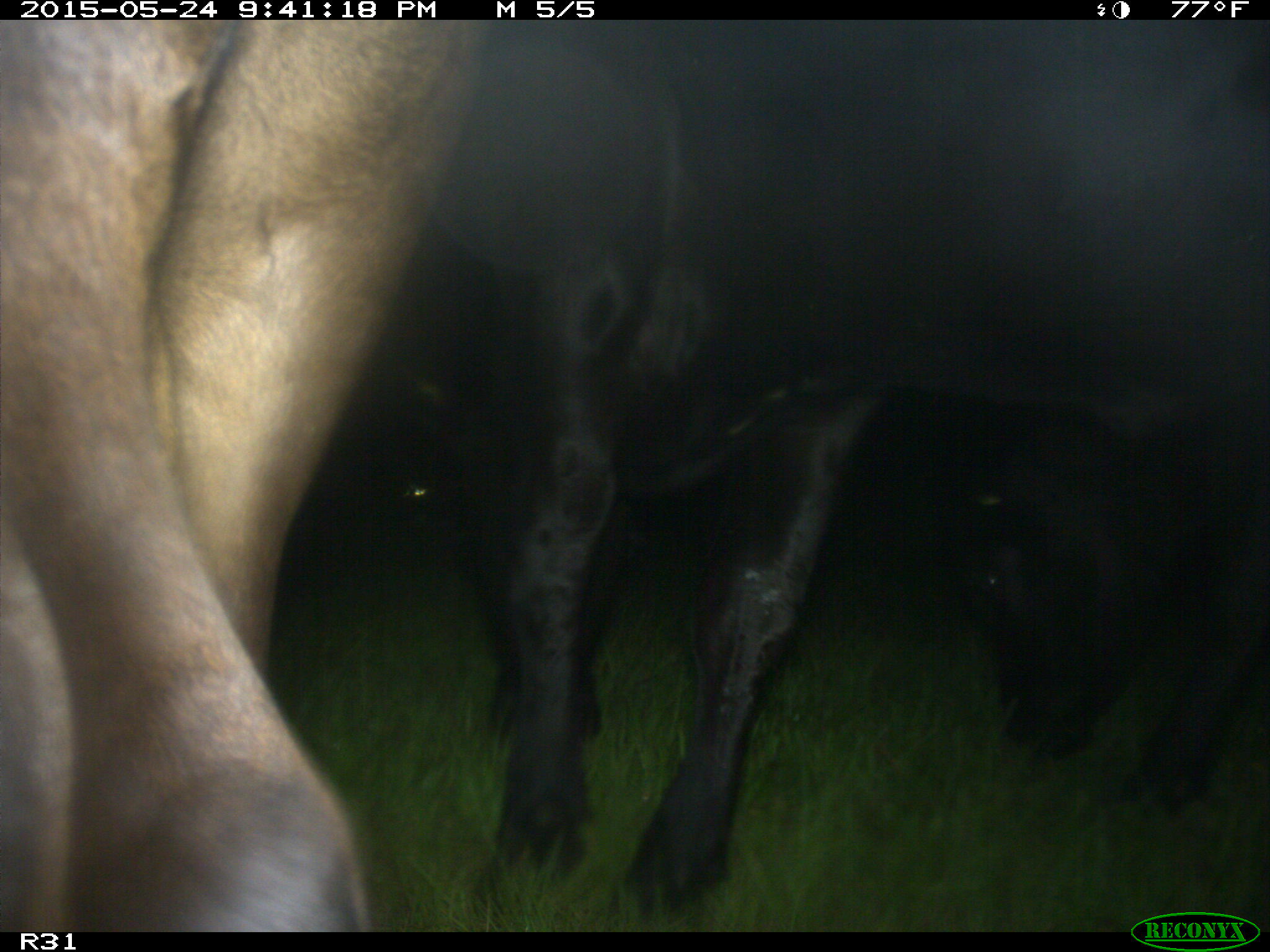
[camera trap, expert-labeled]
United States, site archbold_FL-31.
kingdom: Animalia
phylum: Chordata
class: Mammalia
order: Artiodactyla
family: Bovidae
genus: Bos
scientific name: Bos taurus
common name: domestic cow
Bos taurus (domestic cow).